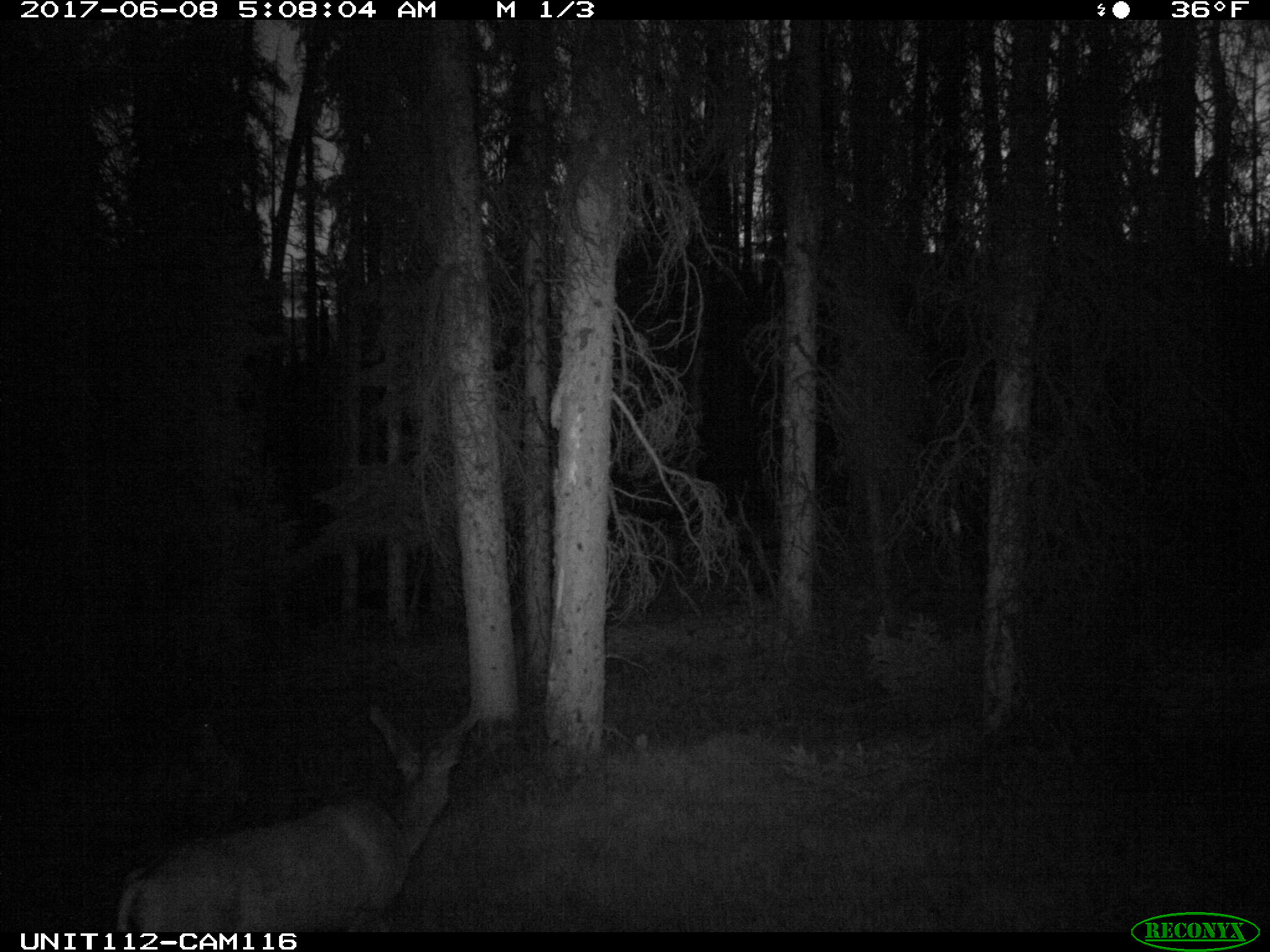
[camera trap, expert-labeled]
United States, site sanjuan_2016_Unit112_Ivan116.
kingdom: Animalia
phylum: Chordata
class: Mammalia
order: Artiodactyla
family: Cervidae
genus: Odocoileus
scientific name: Odocoileus hemionus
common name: mule deer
Odocoileus hemionus (mule deer).